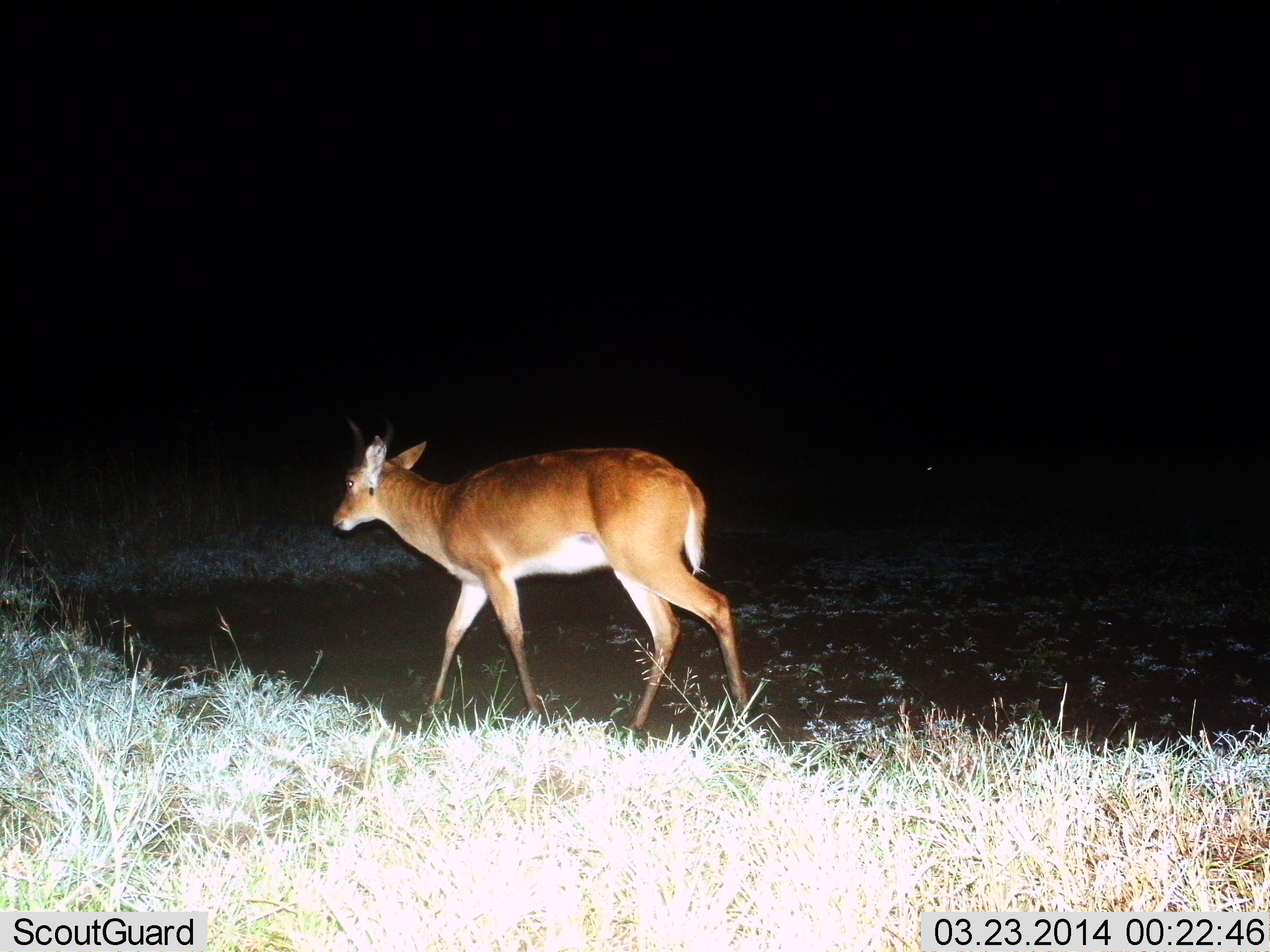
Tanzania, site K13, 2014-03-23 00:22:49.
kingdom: Animalia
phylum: Chordata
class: Mammalia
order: Artiodactyla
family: Bovidae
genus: Redunca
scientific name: Redunca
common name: reedbuck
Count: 1.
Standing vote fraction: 10%.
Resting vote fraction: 0%.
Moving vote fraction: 90%.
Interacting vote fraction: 0%.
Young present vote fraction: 0%.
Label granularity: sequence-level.